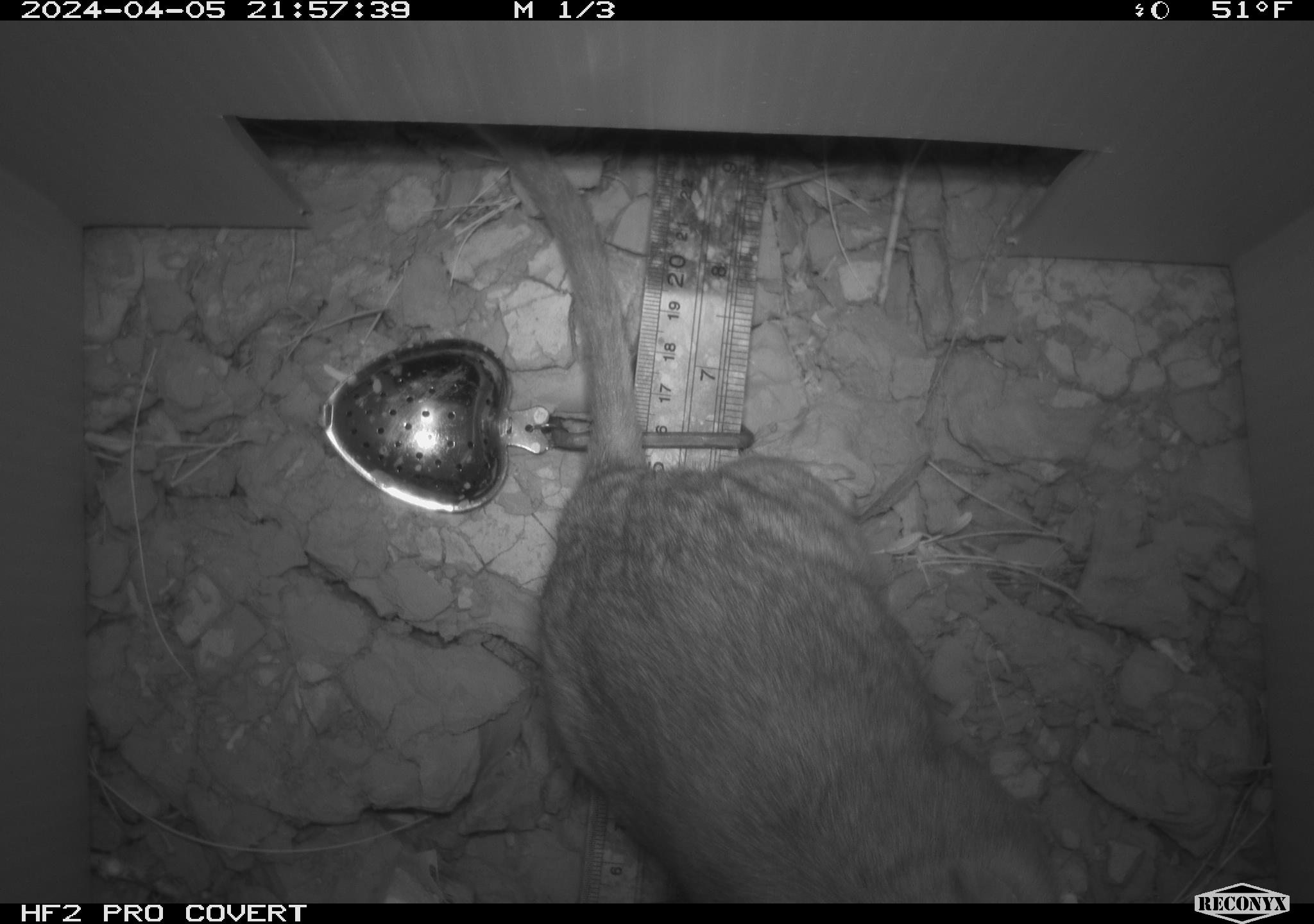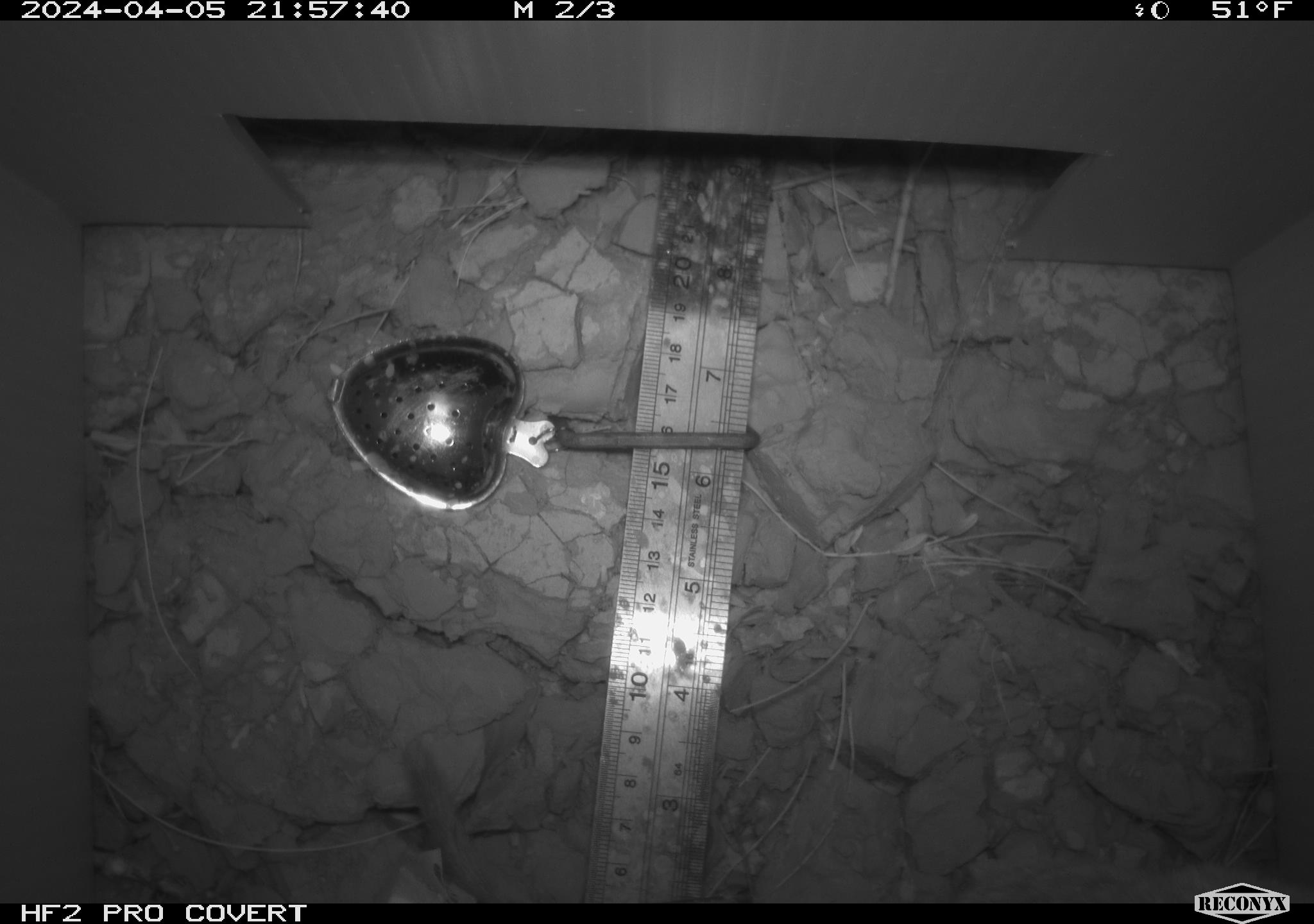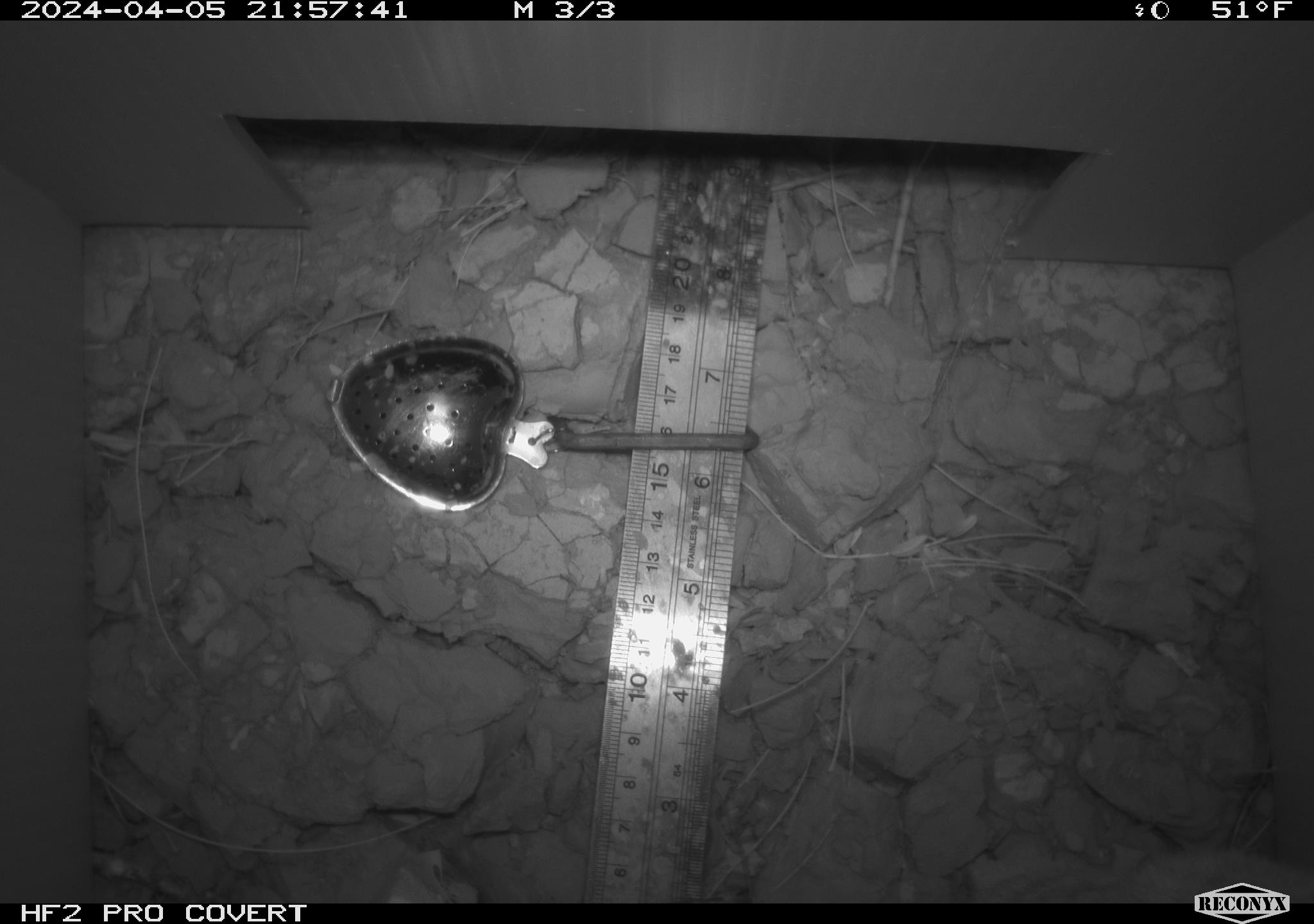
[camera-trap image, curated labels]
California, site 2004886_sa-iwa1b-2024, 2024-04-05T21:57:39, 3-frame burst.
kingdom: Animalia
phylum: Chordata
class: Mammalia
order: Rodentia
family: Cricetidae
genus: Neotoma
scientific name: Neotoma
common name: pack rat or woodrat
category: neotoma species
Neotoma species (pack rat or woodrat) (Neotoma).